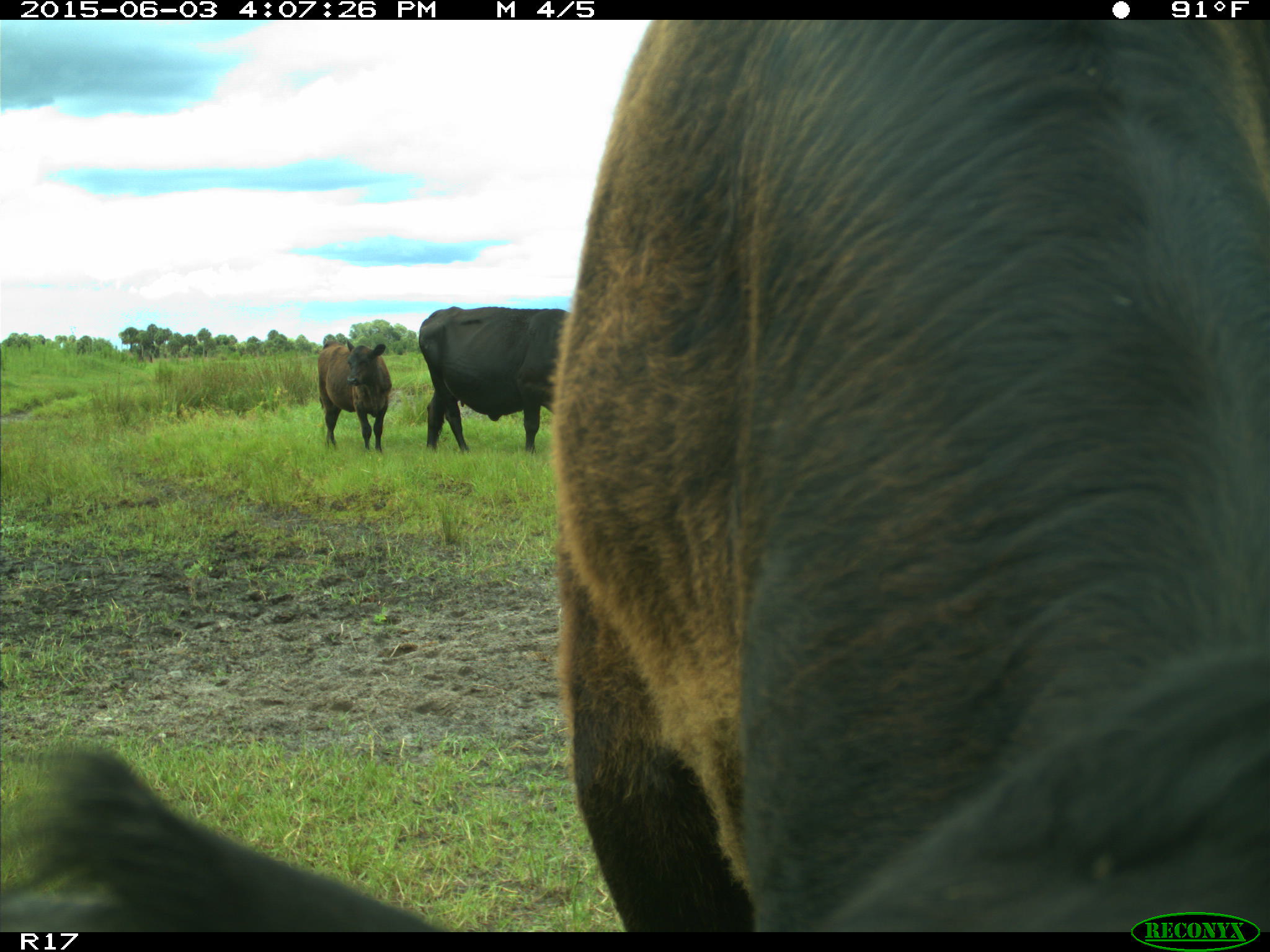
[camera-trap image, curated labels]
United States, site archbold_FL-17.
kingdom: Animalia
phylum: Chordata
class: Mammalia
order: Artiodactyla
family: Bovidae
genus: Bos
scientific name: Bos taurus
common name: domestic cow